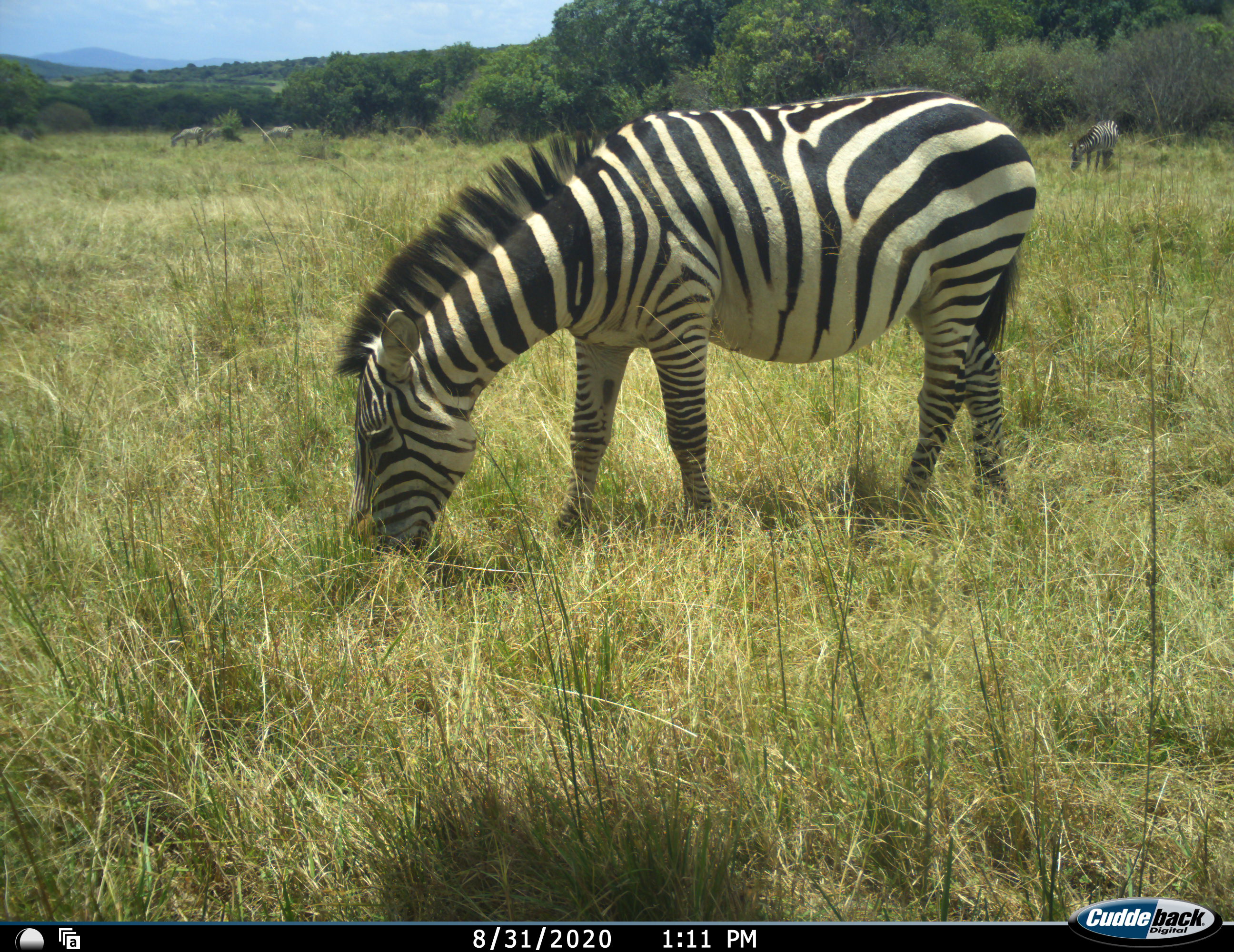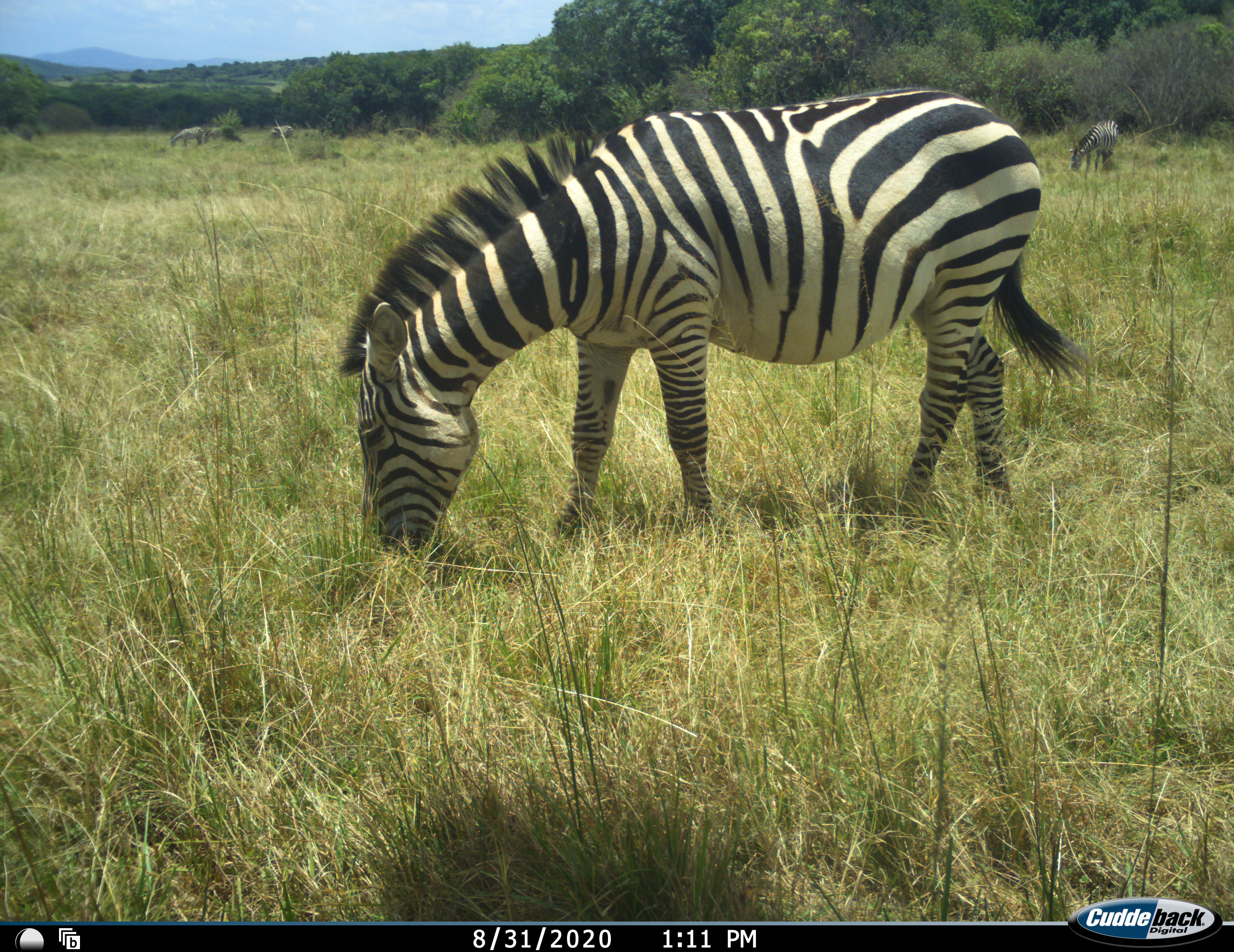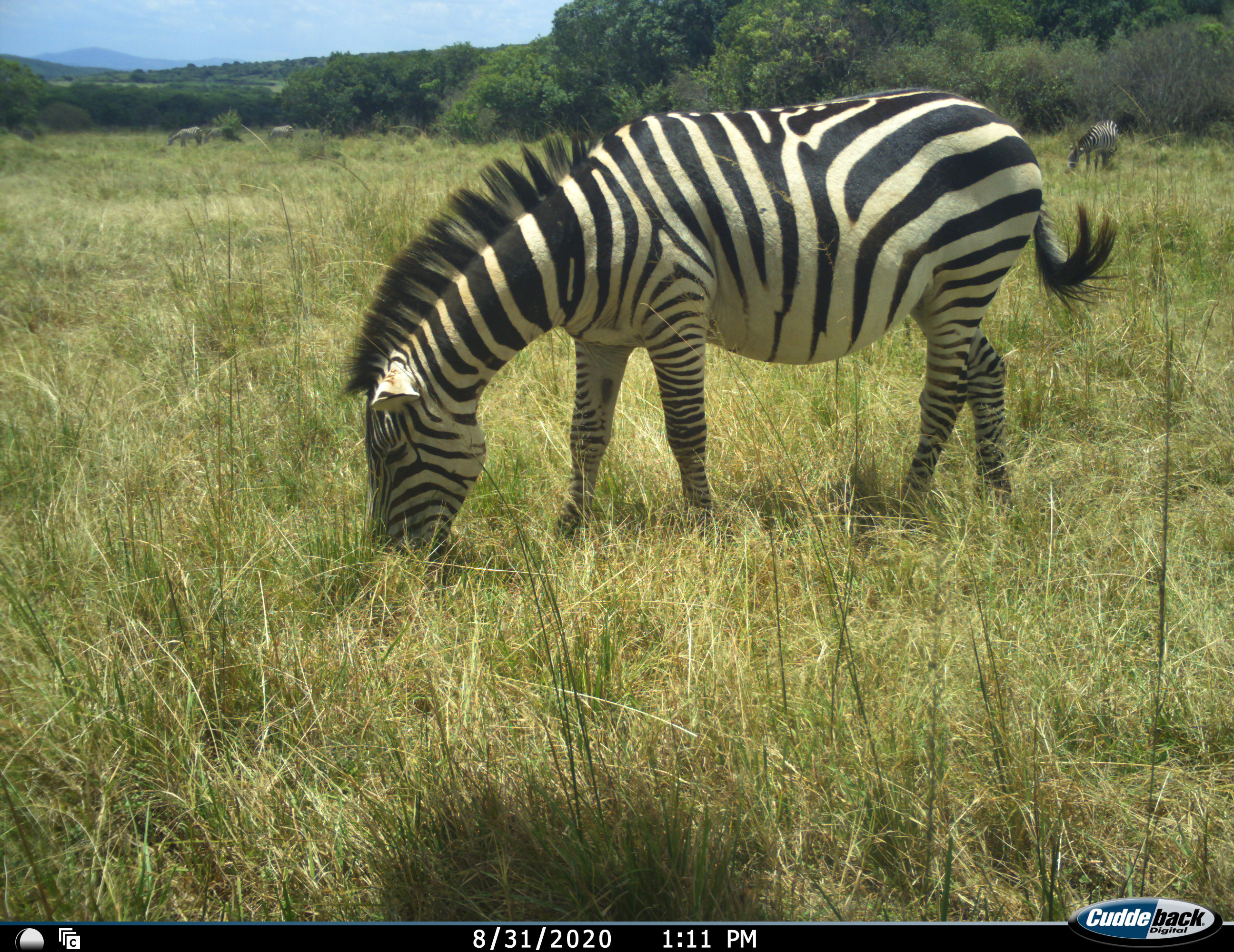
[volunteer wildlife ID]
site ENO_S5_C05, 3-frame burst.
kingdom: Animalia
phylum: Chordata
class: Mammalia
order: Perissodactyla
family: Equidae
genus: Equus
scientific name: Equus quagga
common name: plains zebra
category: zebraplains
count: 5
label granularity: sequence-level